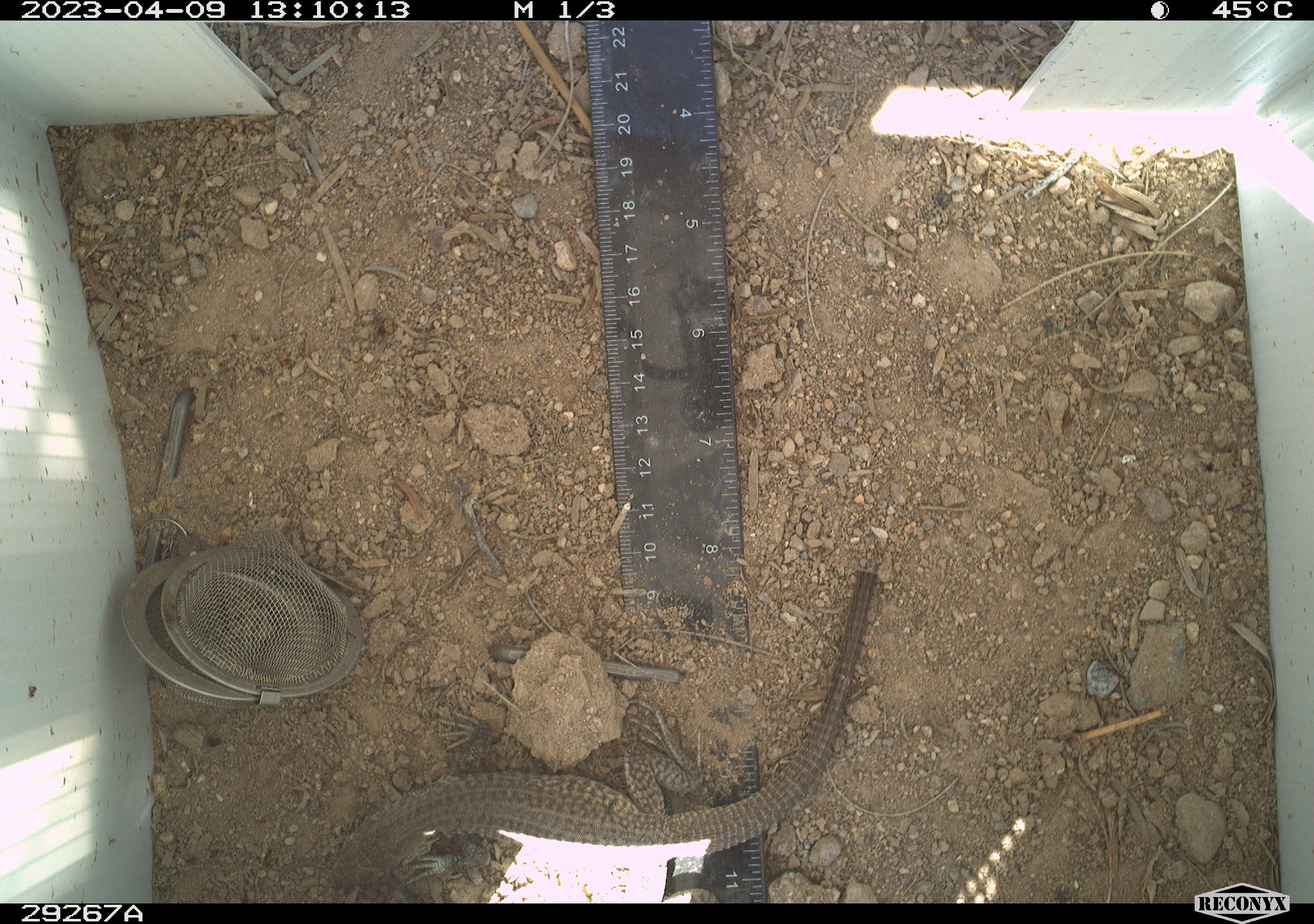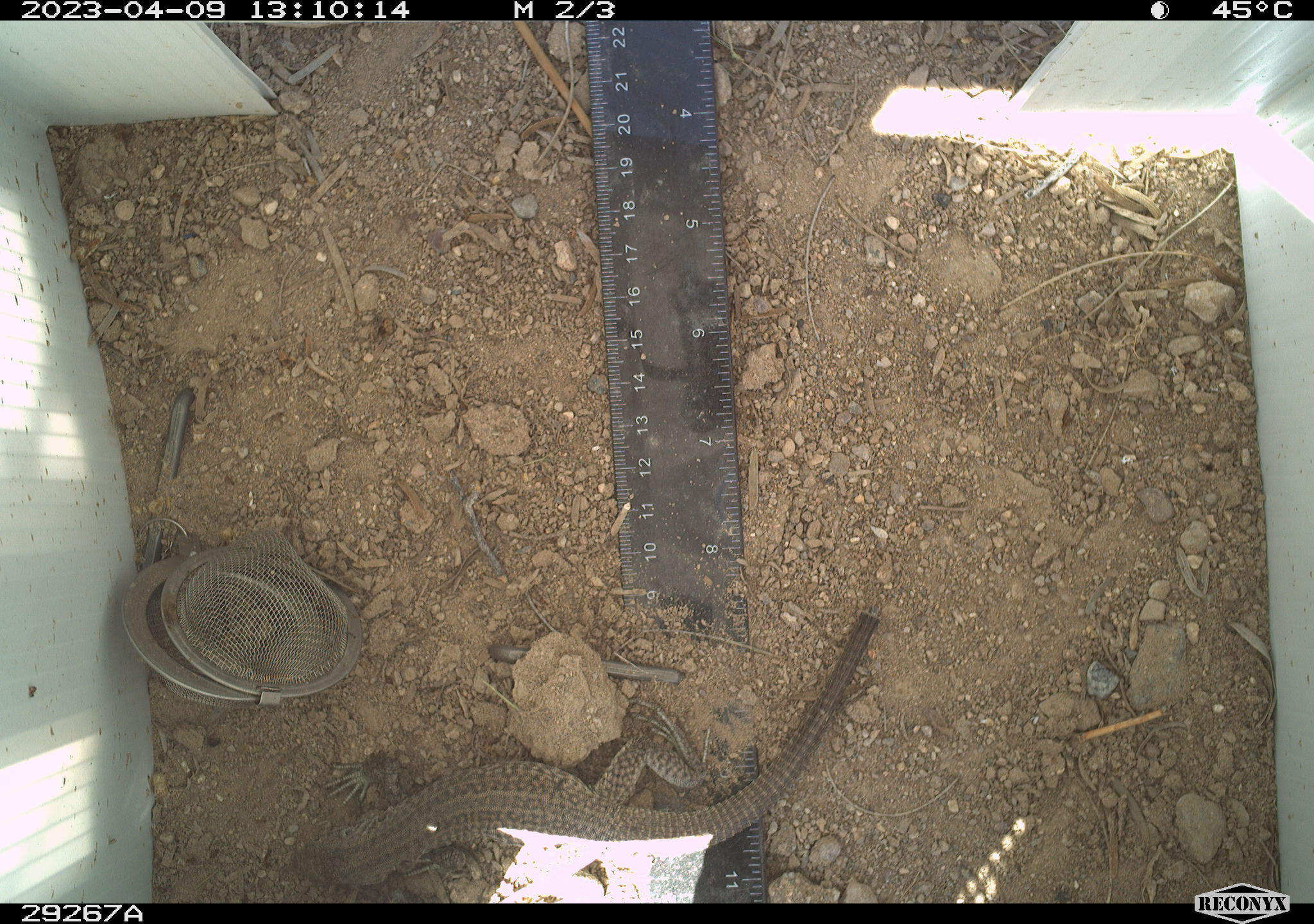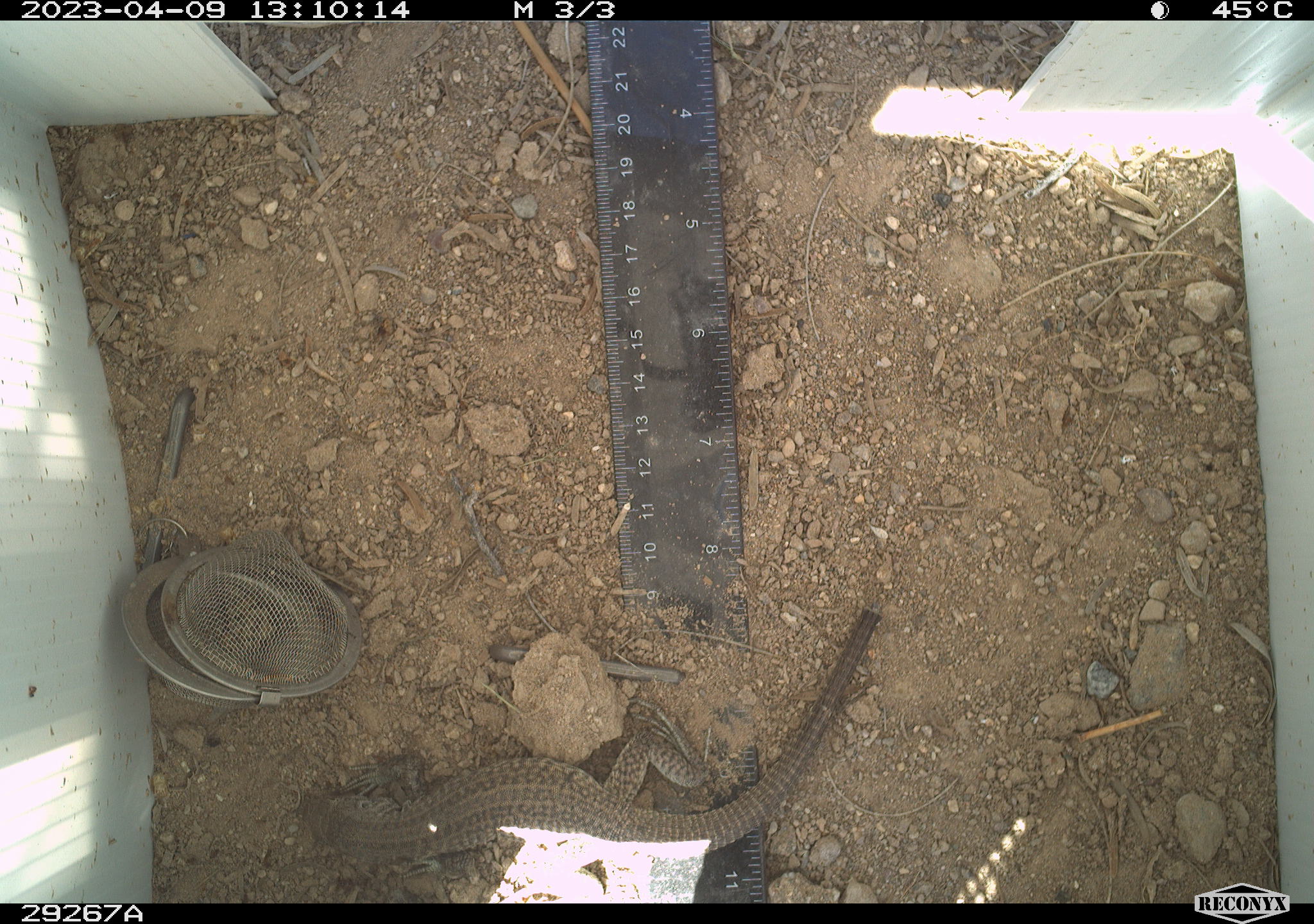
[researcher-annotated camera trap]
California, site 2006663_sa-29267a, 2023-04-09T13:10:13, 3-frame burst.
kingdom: Animalia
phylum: Chordata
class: Reptilia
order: Squamata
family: Teiidae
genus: Aspidoscelis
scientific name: Aspidoscelis tigris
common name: western whiptail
Western whiptail (Aspidoscelis tigris).